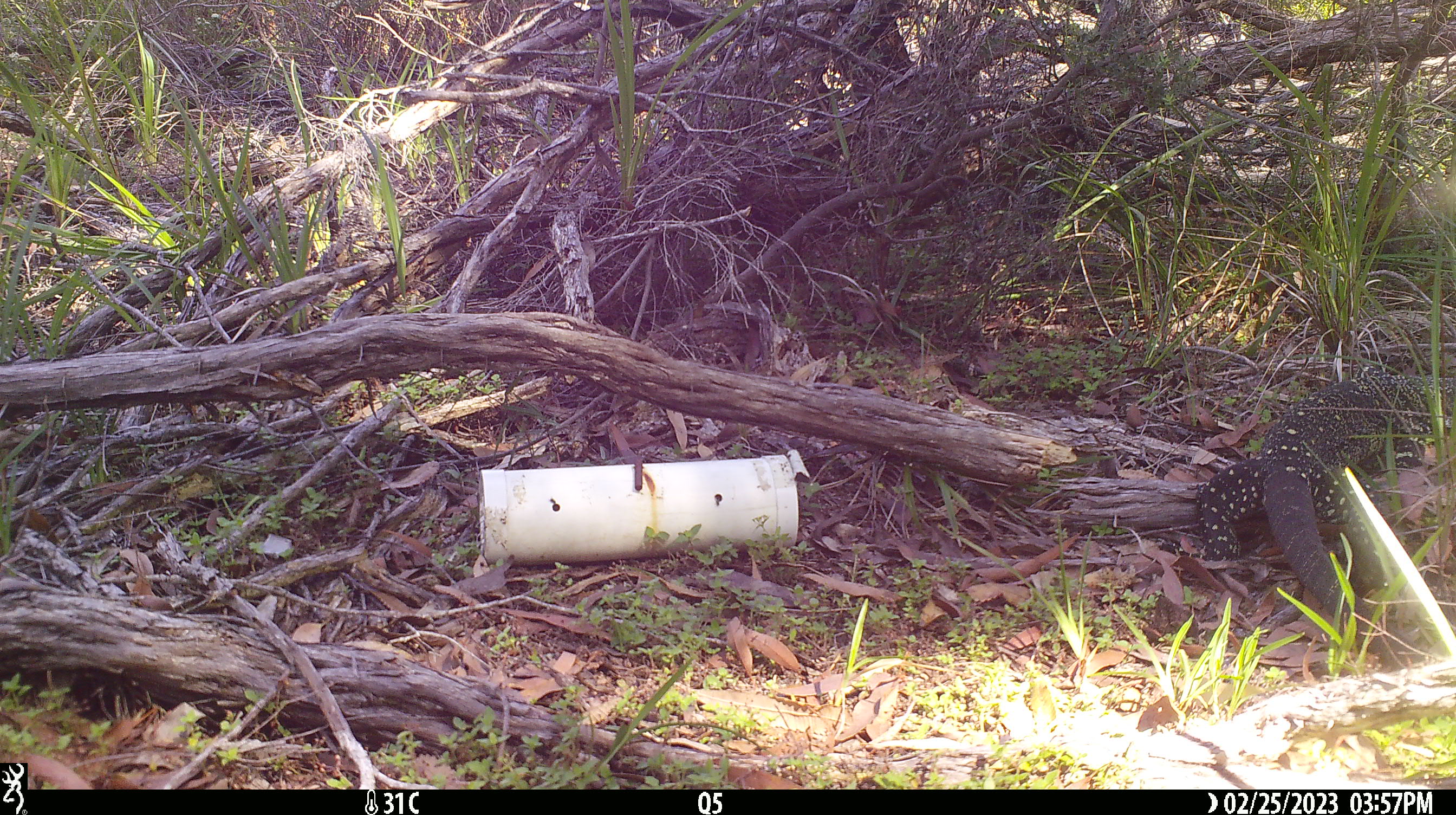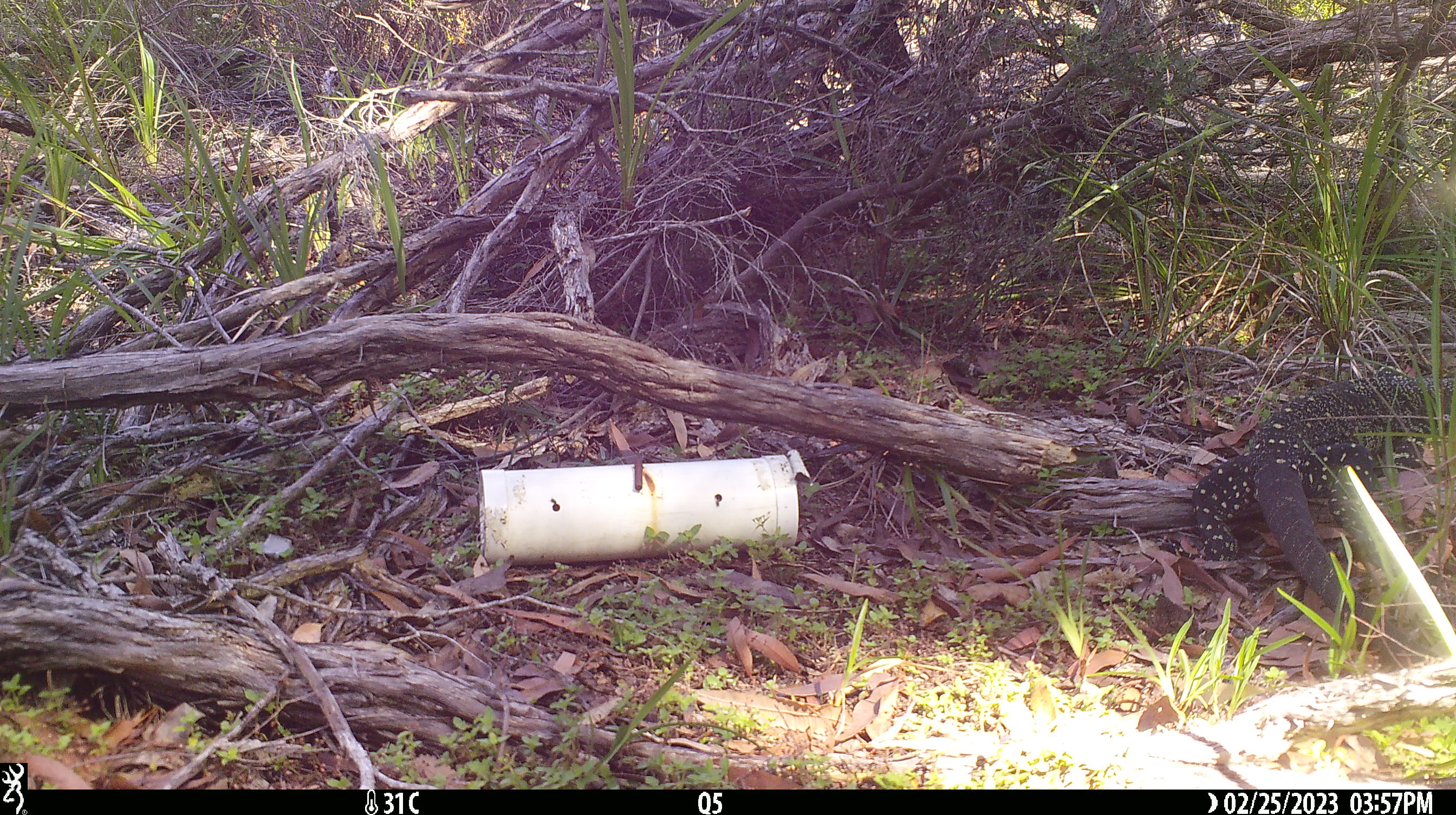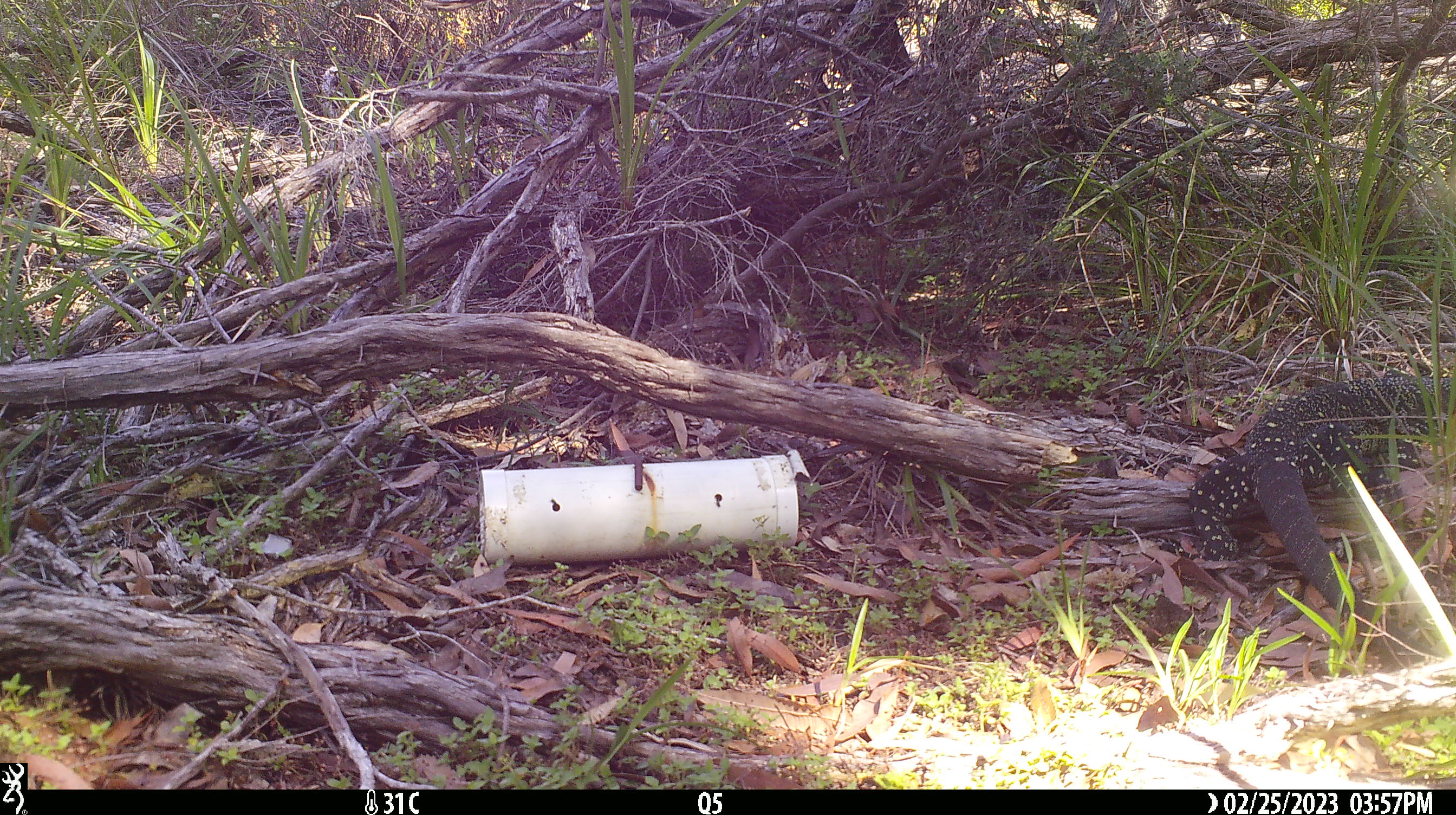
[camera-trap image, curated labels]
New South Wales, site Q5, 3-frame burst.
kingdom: Animalia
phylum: Chordata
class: Reptilia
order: Squamata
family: Varanidae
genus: Varanus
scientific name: Varanus varius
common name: lace monitor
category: goanna